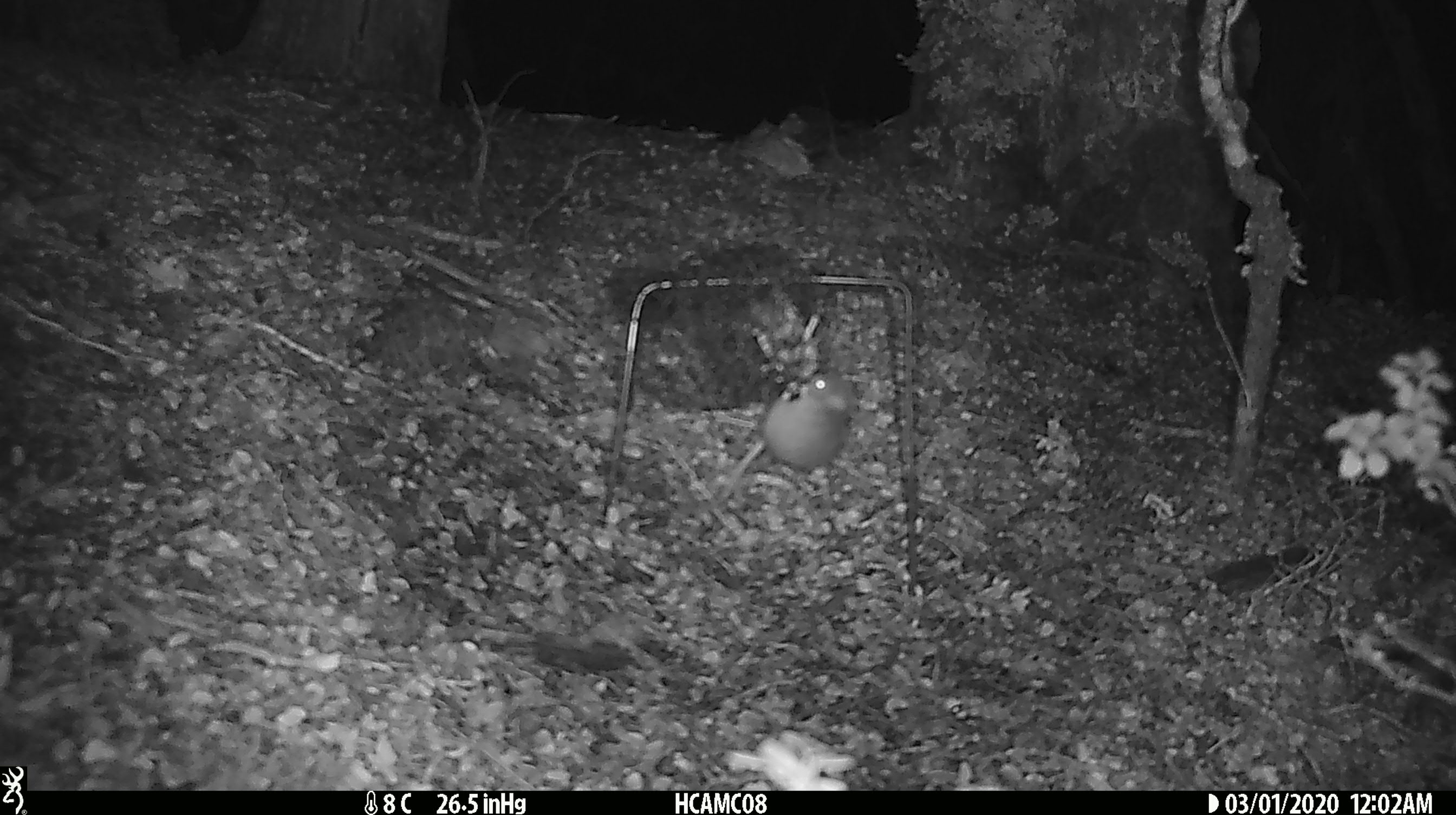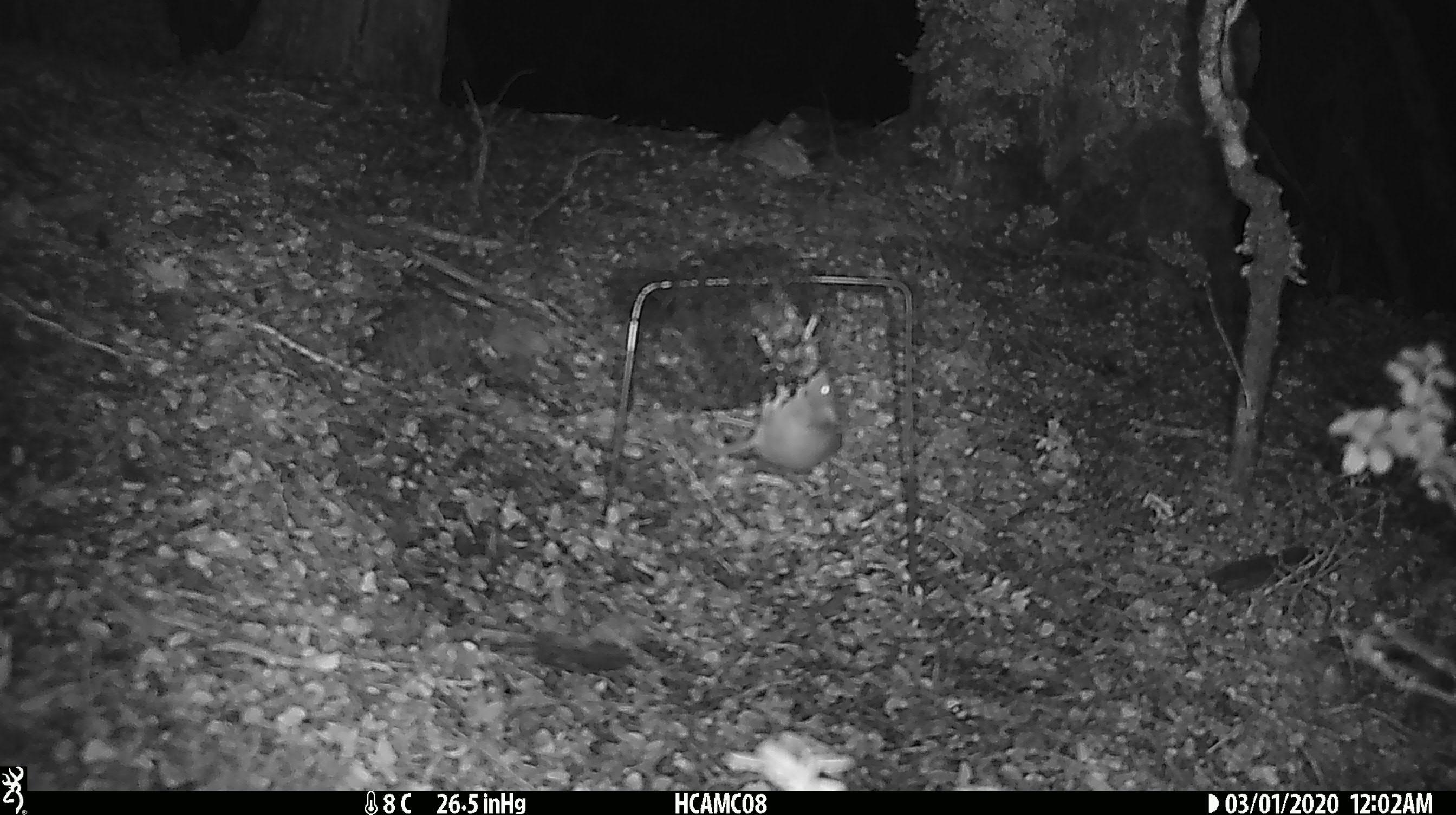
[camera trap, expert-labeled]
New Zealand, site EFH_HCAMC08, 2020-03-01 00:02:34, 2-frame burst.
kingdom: Animalia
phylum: Chordata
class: Mammalia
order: Rodentia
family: Muridae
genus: Mus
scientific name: Mus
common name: mouse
Mouse (Mus).